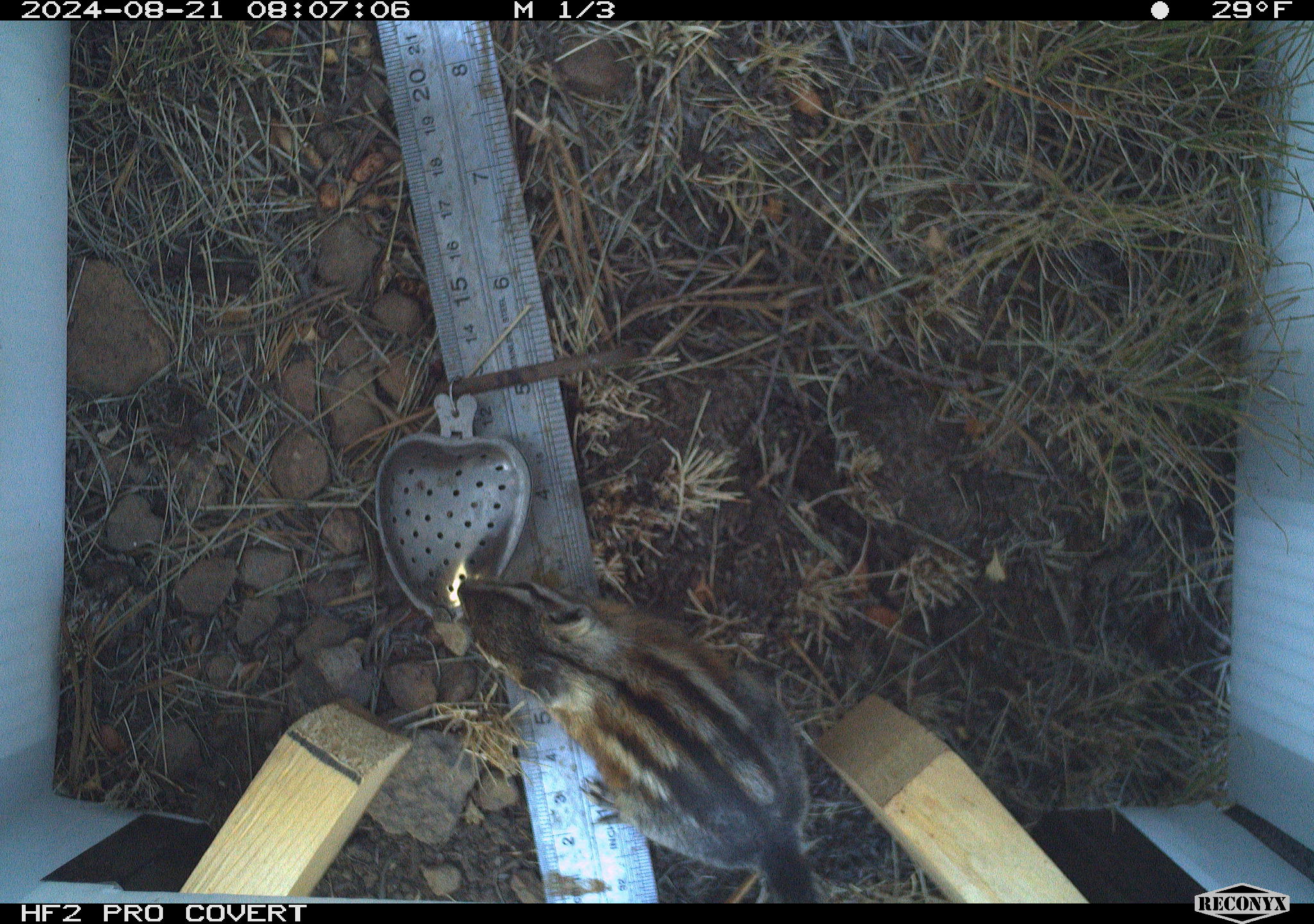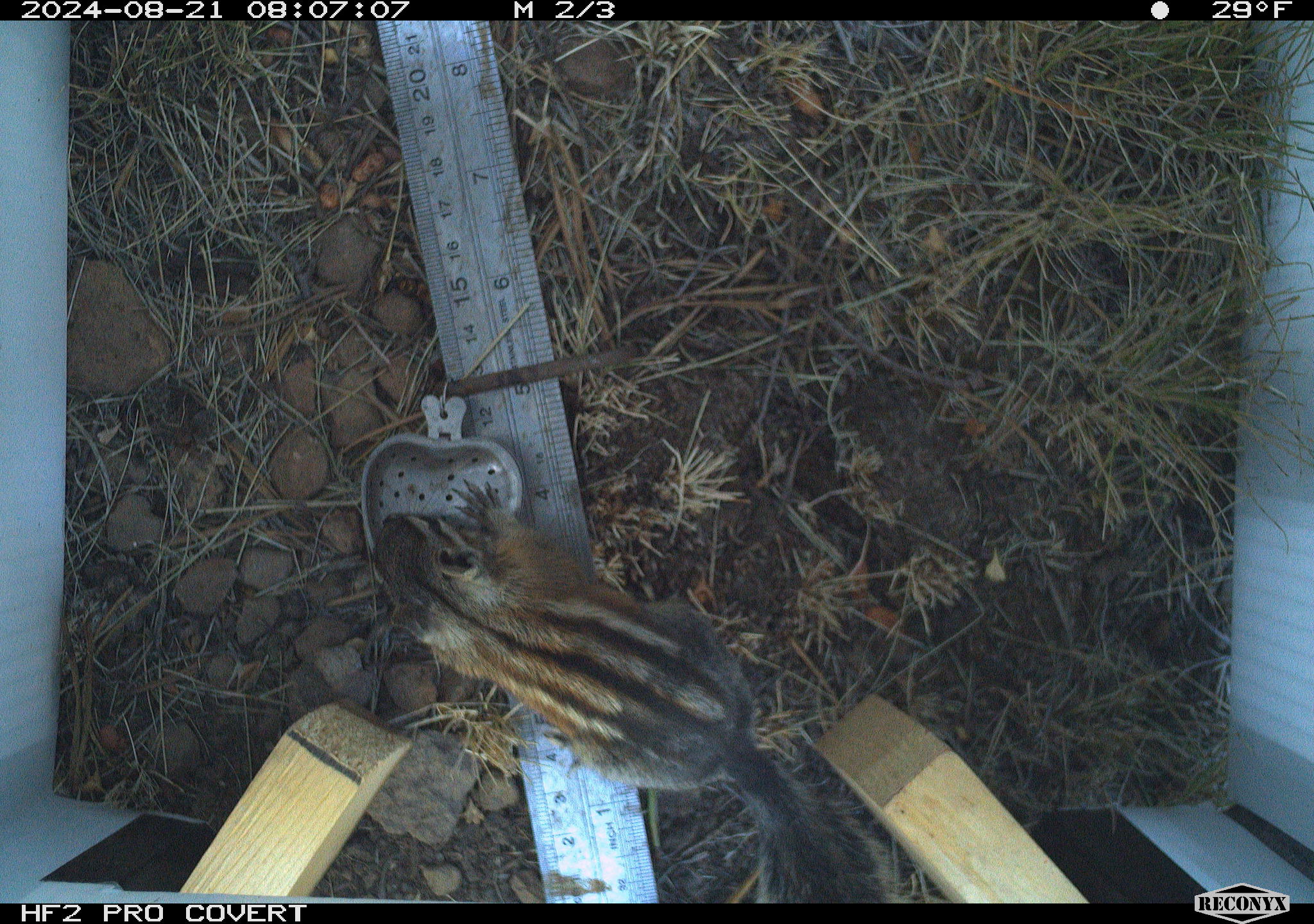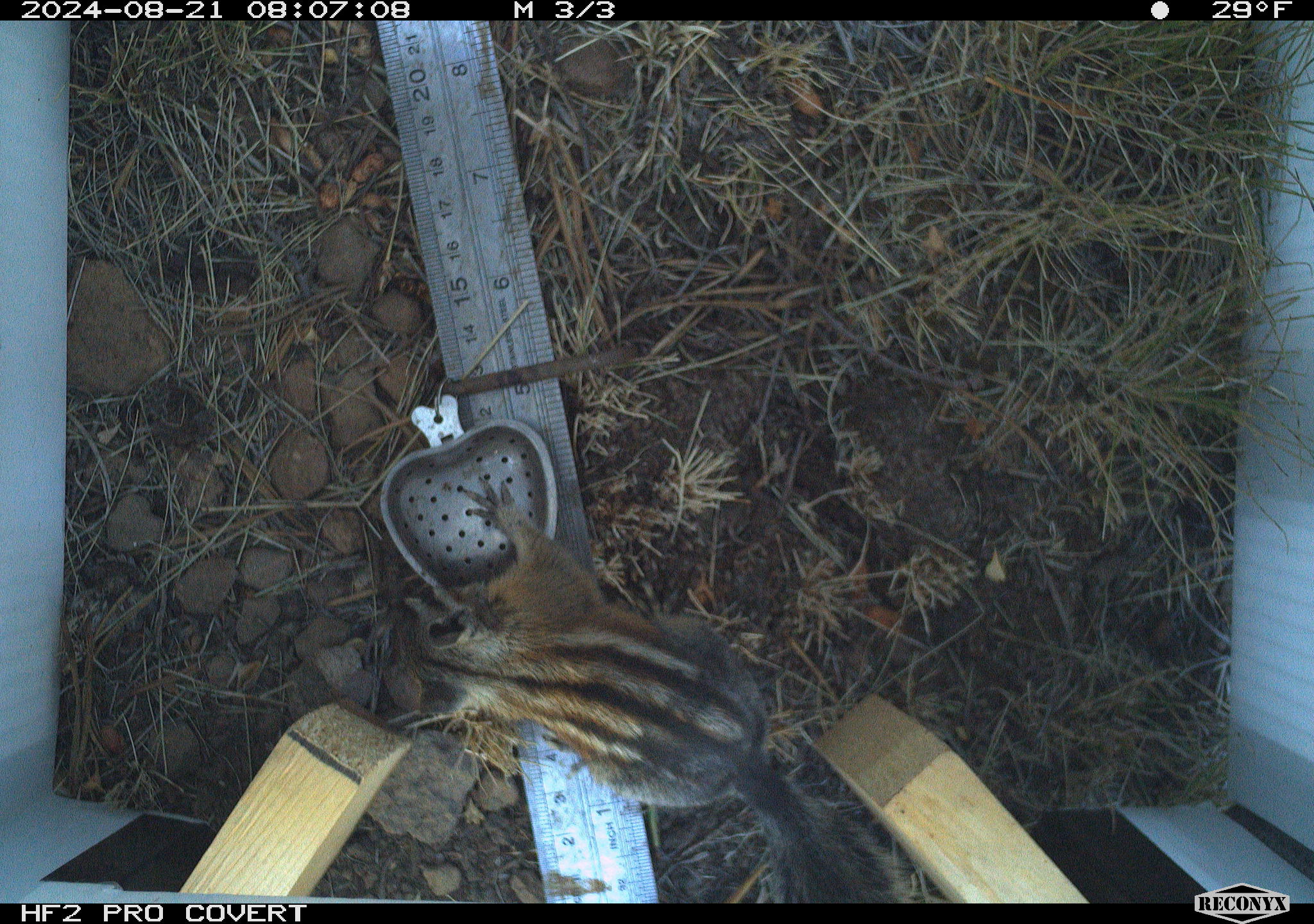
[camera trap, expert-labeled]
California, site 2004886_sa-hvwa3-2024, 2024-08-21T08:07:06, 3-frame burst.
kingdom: Animalia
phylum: Chordata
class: Mammalia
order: Rodentia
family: Sciuridae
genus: Neotamias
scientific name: Neotamias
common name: western chipmunks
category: neotamias species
Neotamias species (western chipmunks) (Neotamias).